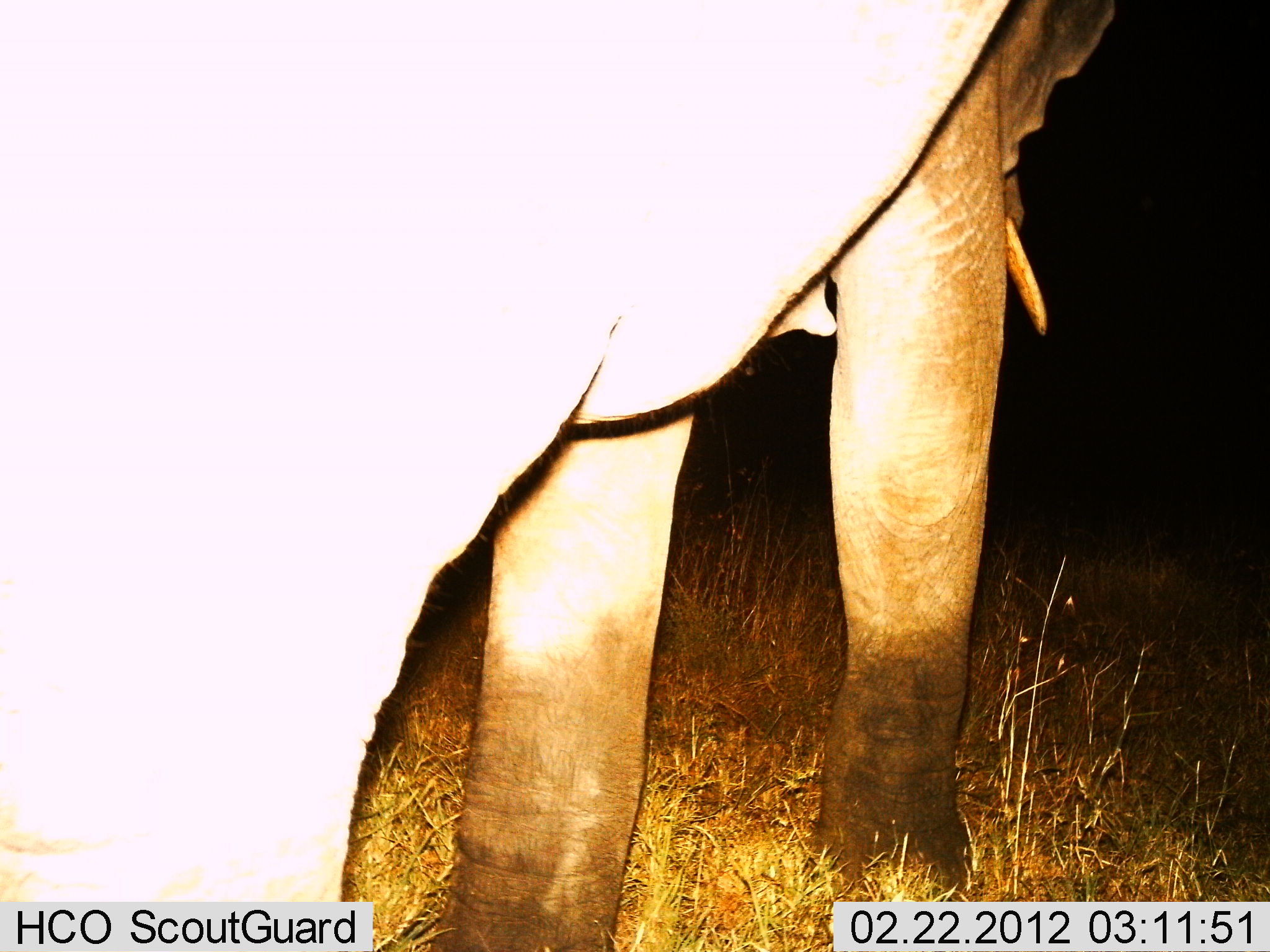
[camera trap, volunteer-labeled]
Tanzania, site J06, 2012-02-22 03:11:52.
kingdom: Animalia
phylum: Chordata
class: Mammalia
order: Proboscidea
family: Elephantidae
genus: Loxodonta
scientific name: Loxodonta africana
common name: african bush elephant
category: elephant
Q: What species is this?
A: Elephant (african bush elephant) (Loxodonta africana).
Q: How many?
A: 1.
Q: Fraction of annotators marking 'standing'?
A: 73%.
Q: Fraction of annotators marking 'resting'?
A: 0%.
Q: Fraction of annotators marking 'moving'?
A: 27%.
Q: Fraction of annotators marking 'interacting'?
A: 0%.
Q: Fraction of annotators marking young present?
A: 0%.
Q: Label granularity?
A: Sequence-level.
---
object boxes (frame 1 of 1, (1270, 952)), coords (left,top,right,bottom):
animal: (0,4,1119,952)